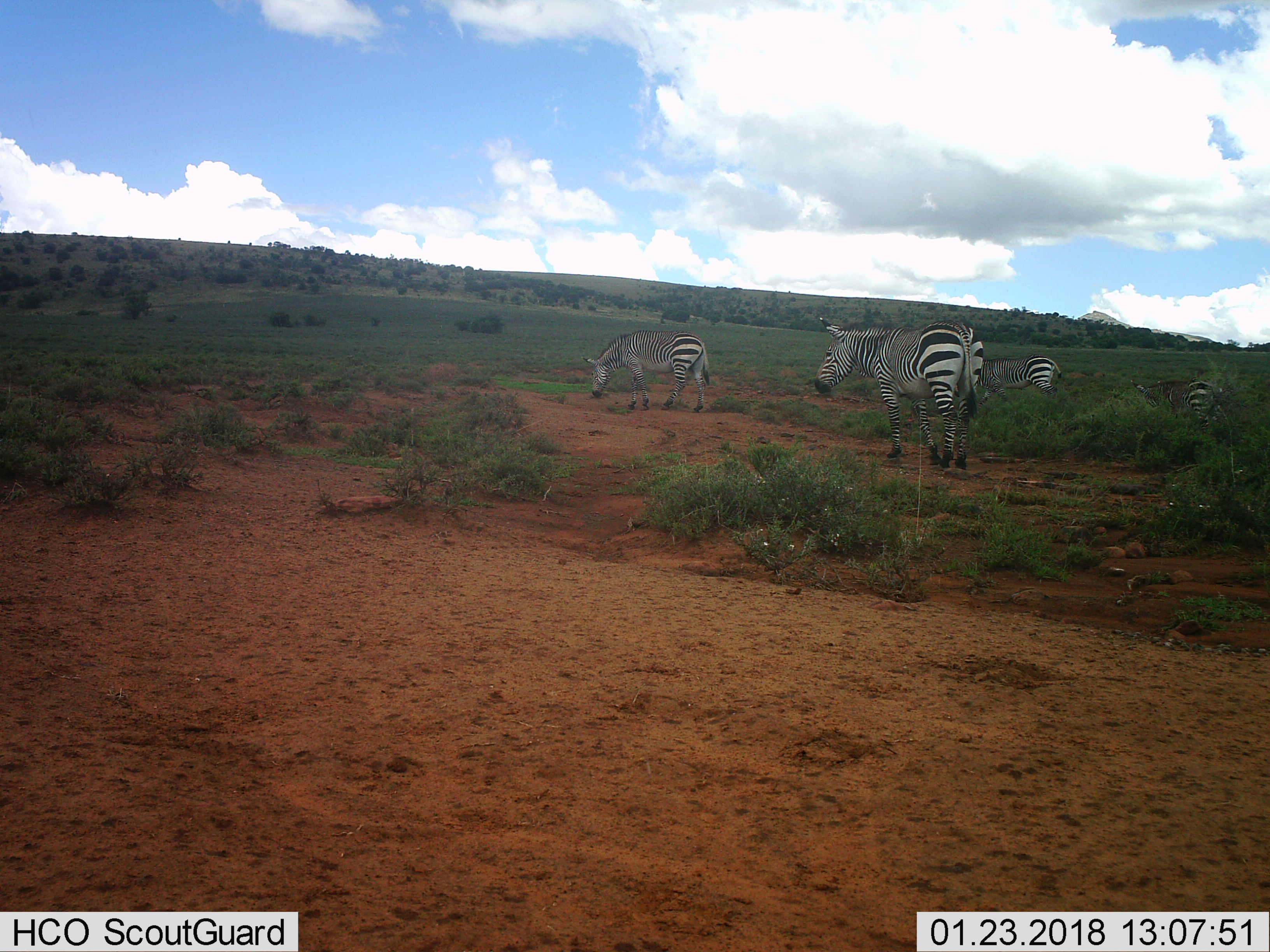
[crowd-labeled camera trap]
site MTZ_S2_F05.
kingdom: Animalia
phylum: Chordata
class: Mammalia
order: Perissodactyla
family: Equidae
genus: Equus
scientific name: Equus zebra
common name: mountain zebra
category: zebramountain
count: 4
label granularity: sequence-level